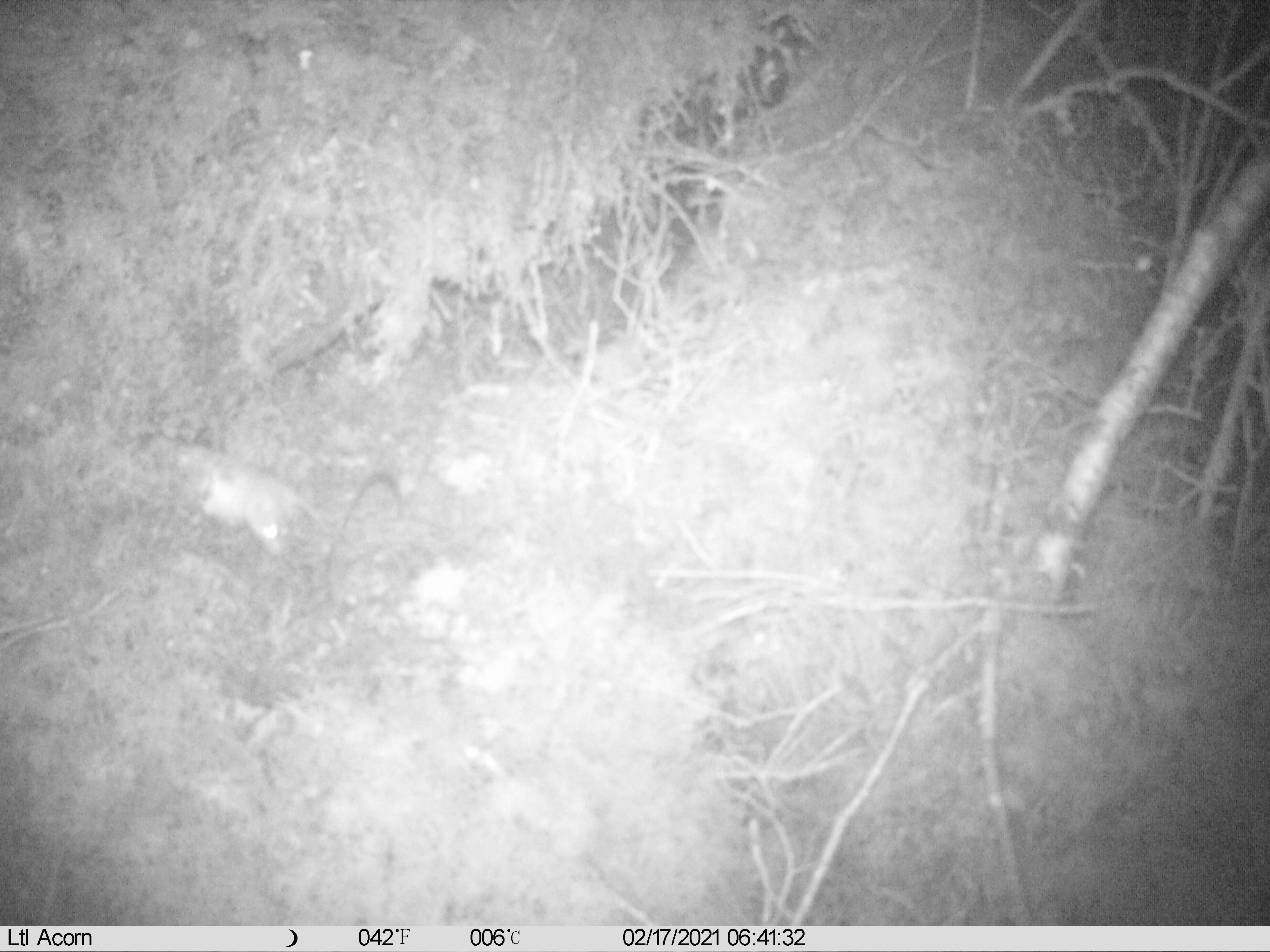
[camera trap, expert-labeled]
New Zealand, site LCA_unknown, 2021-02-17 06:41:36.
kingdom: Animalia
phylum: Chordata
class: Mammalia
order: Carnivora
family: Mustelidae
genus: Mustela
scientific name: Mustela erminea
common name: stoat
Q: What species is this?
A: Stoat (Mustela erminea).